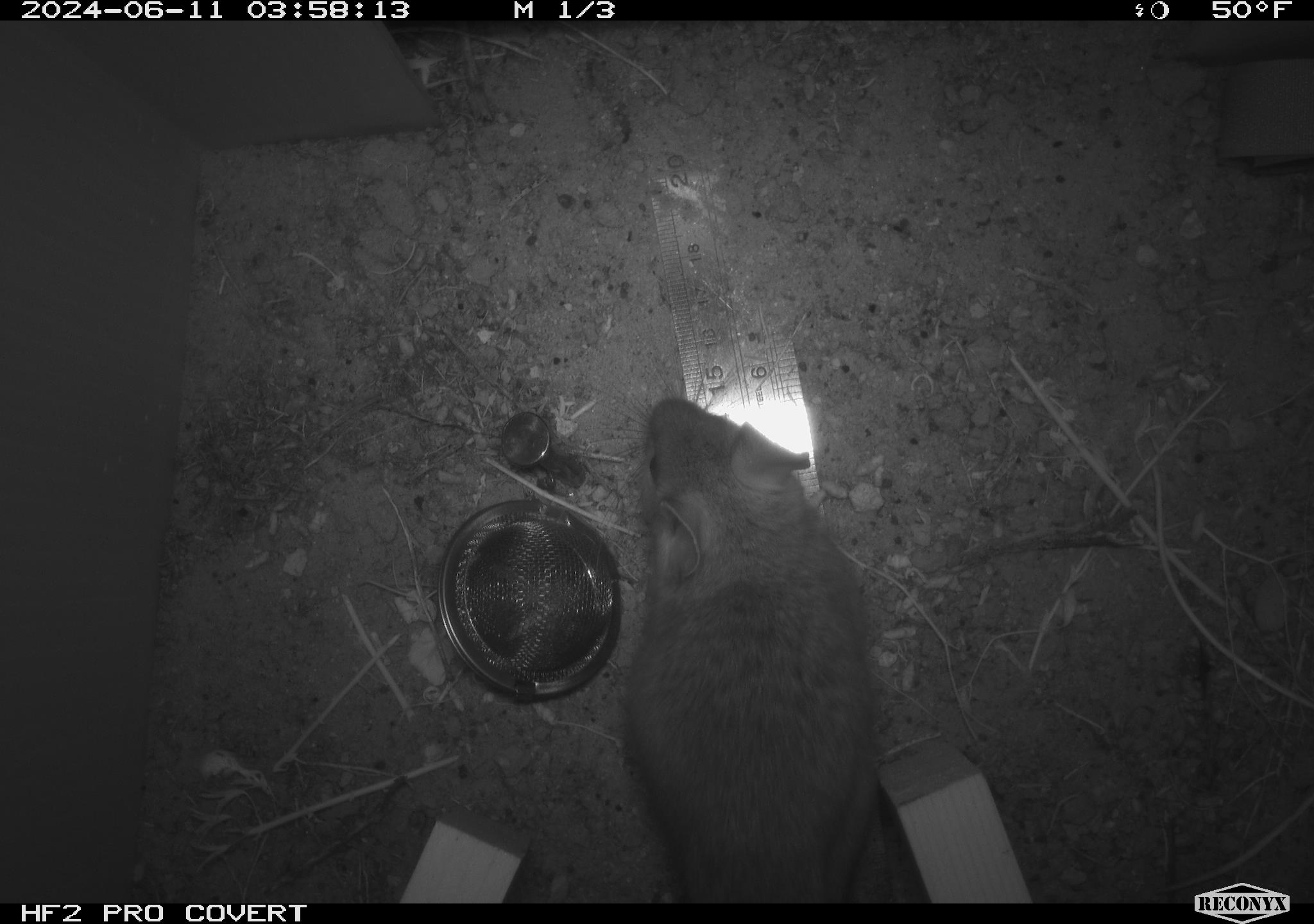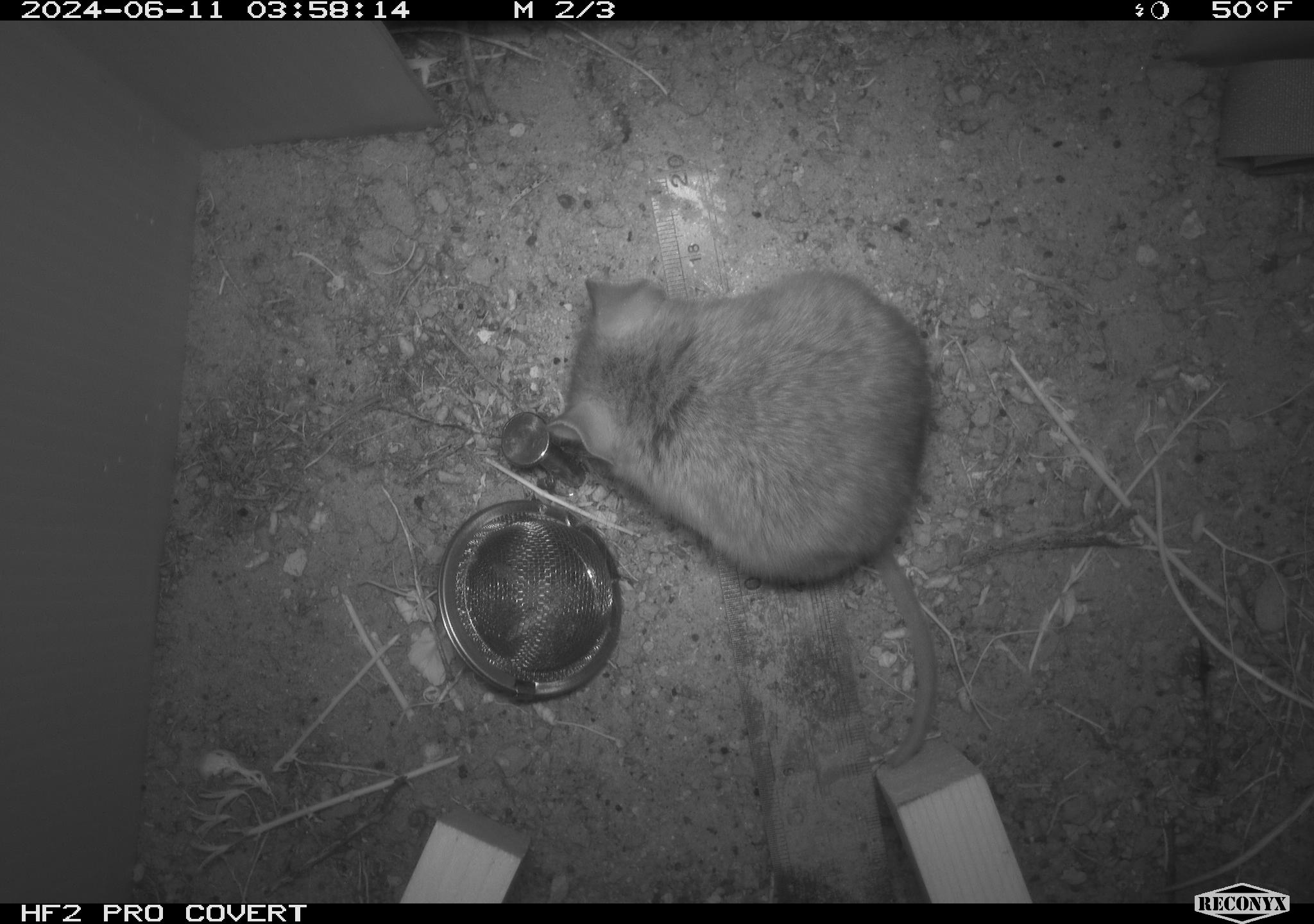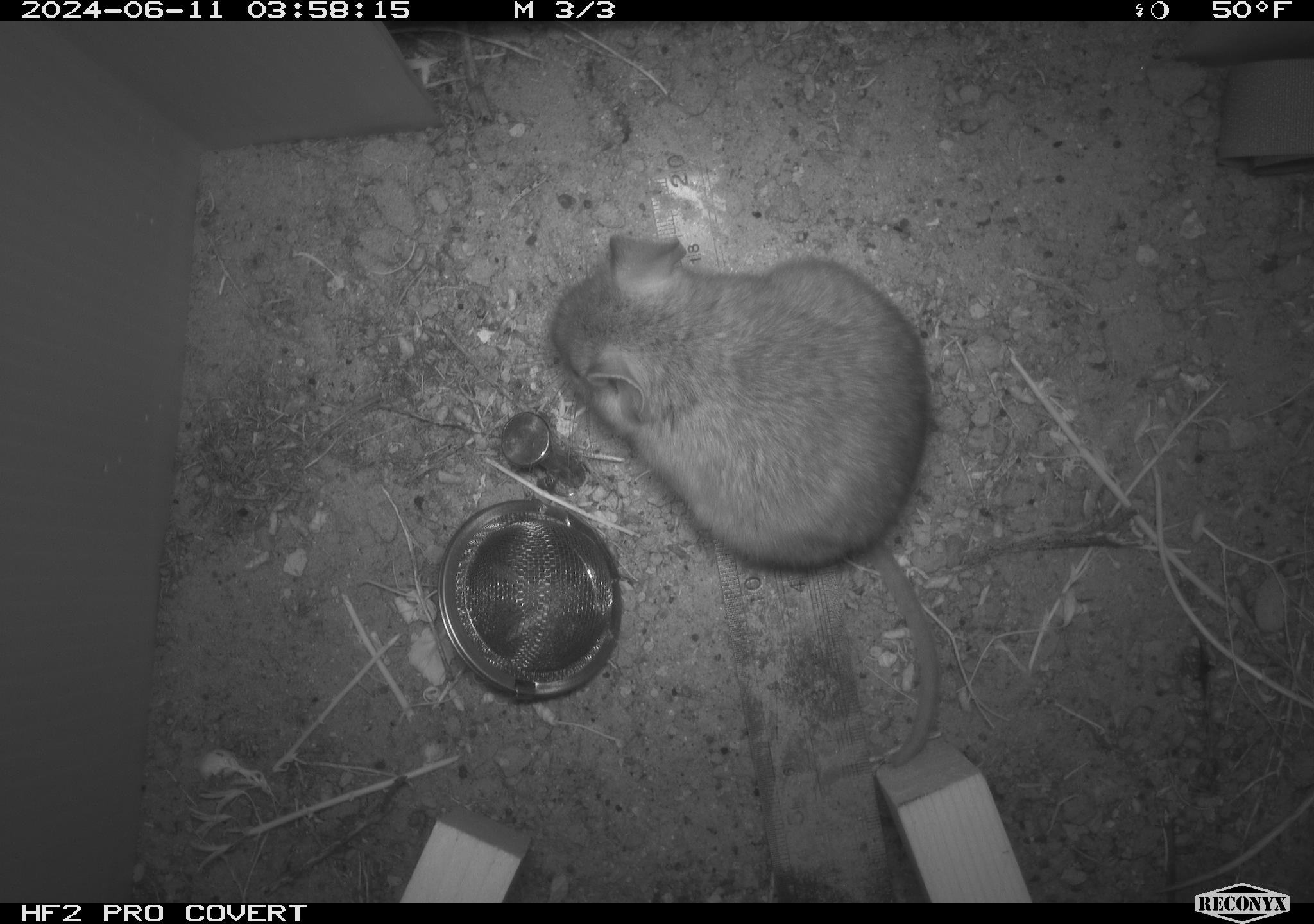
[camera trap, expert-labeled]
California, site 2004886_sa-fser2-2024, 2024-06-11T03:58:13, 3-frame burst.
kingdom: Animalia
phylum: Chordata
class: Mammalia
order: Rodentia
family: Cricetidae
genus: Neotoma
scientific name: Neotoma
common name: pack rat or woodrat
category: neotoma species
Neotoma species (pack rat or woodrat) (Neotoma).